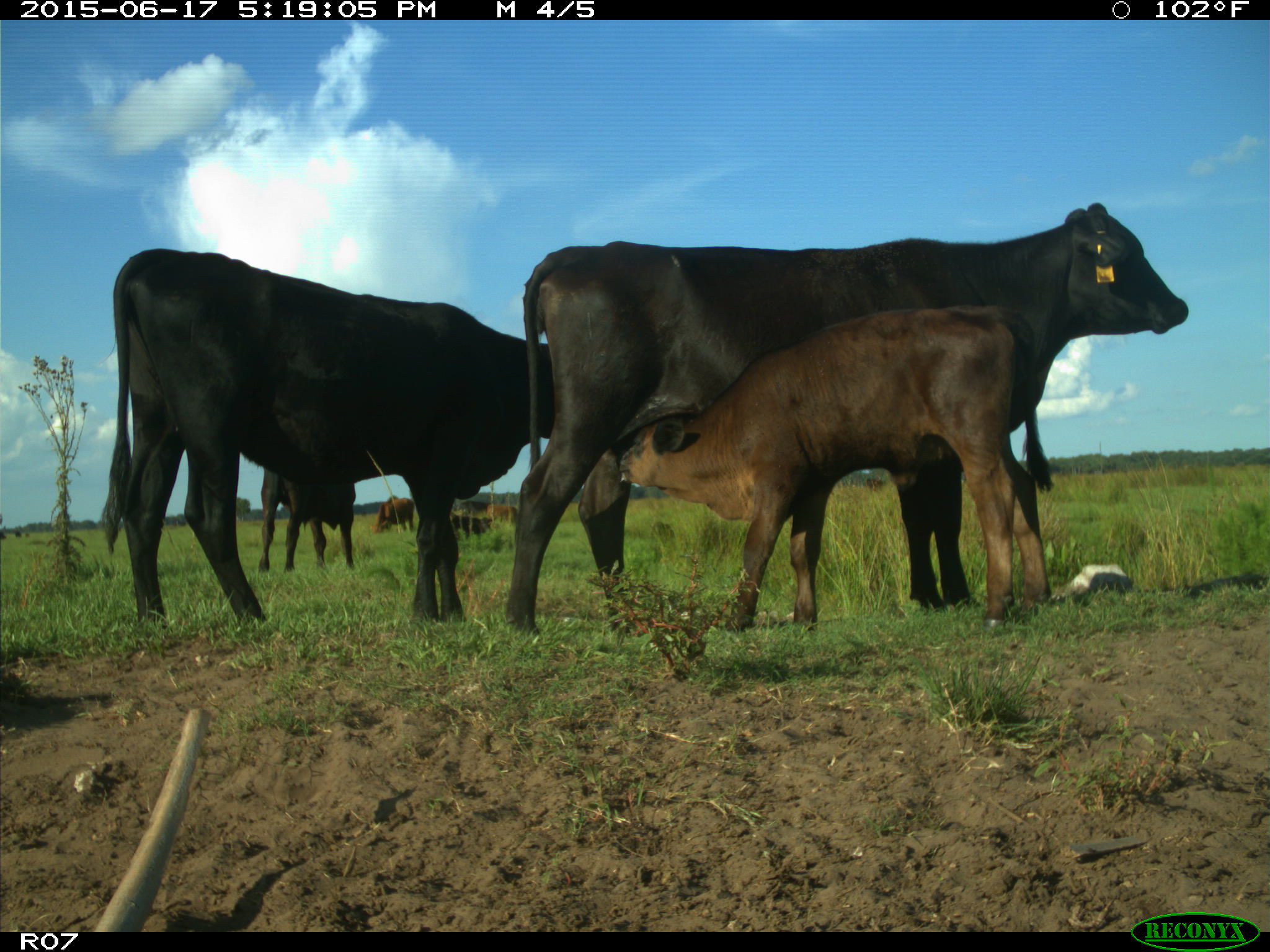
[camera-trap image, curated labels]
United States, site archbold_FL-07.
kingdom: Animalia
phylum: Chordata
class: Mammalia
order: Artiodactyla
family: Bovidae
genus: Bos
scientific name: Bos taurus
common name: domestic cow